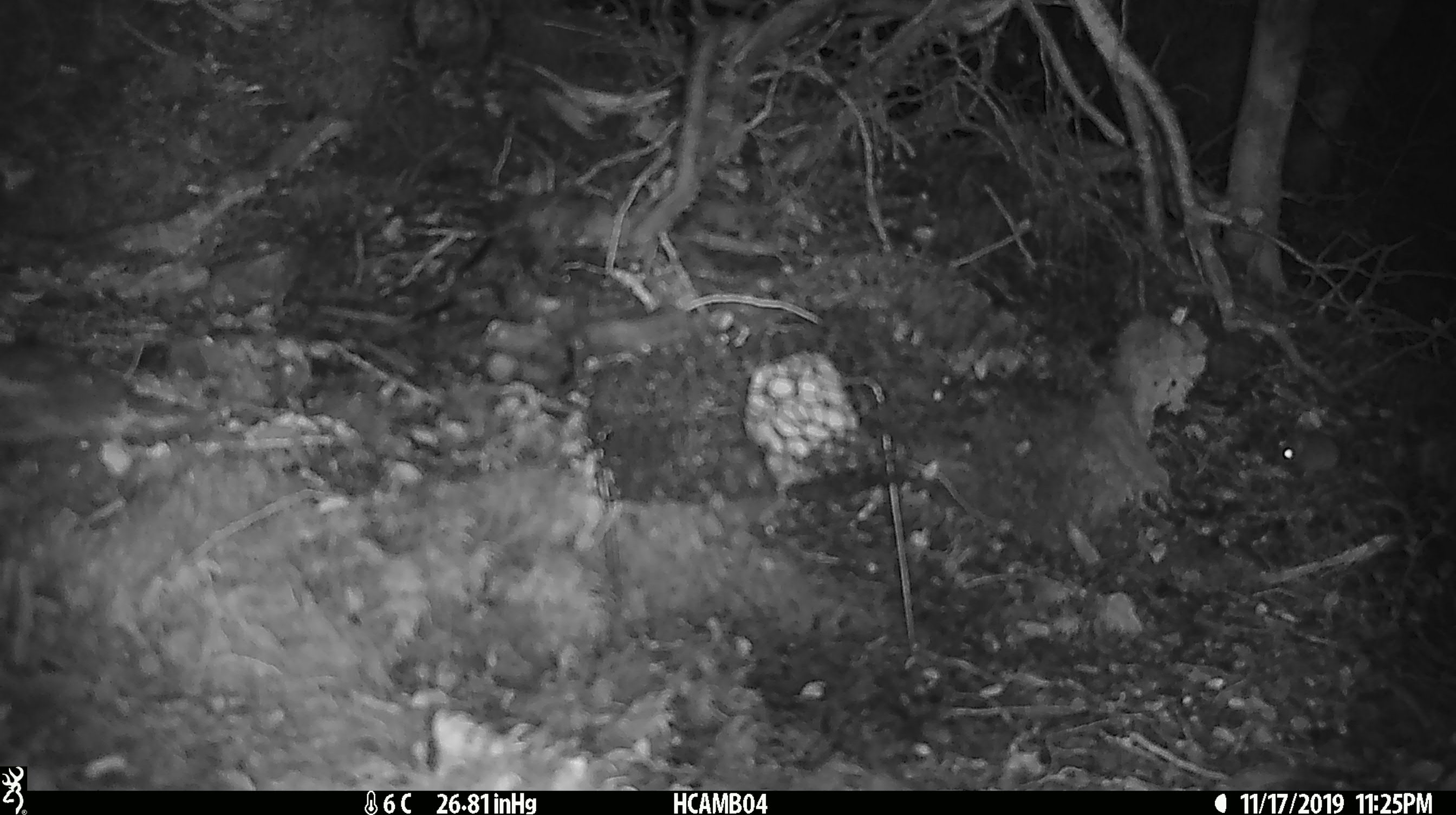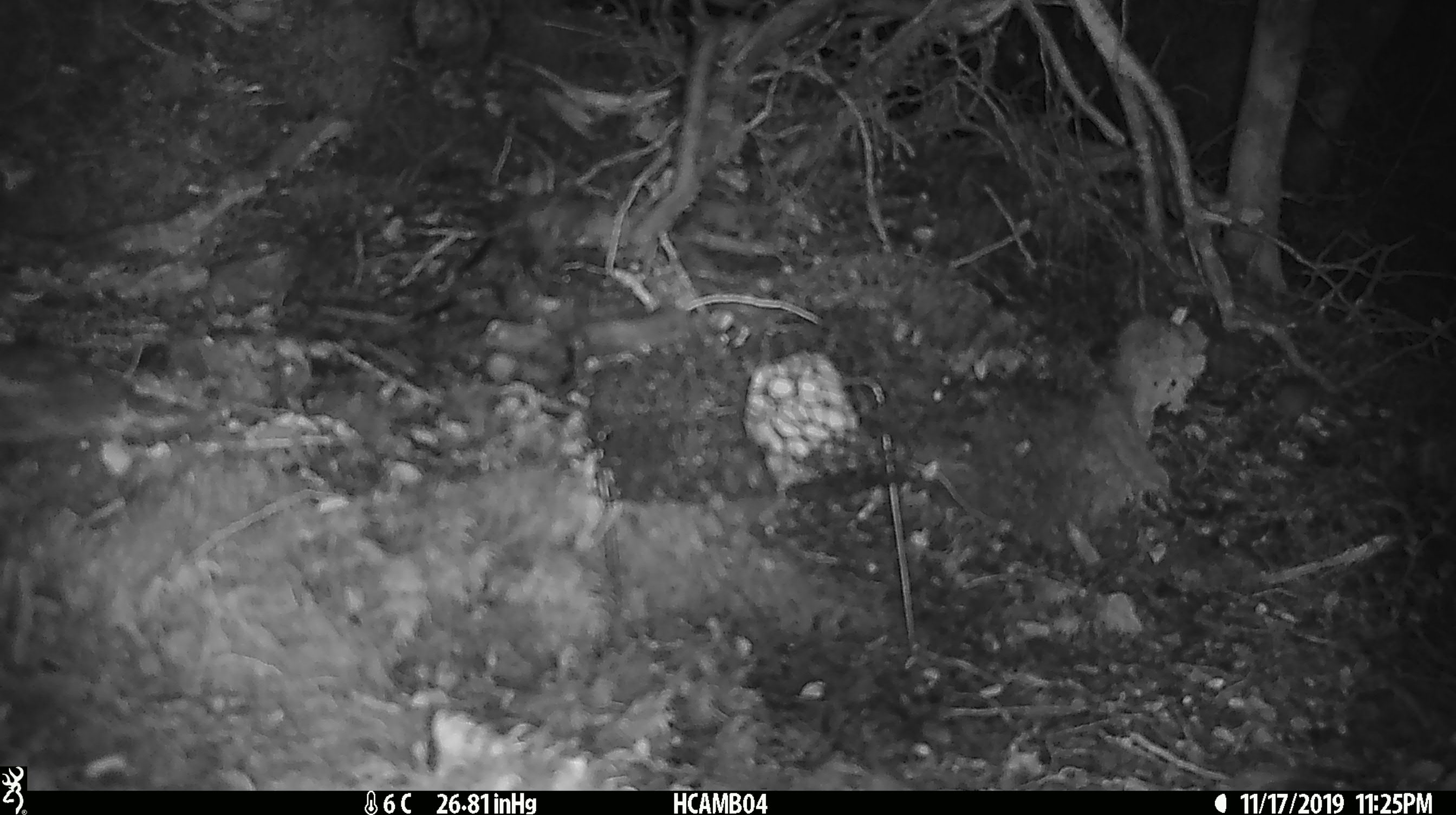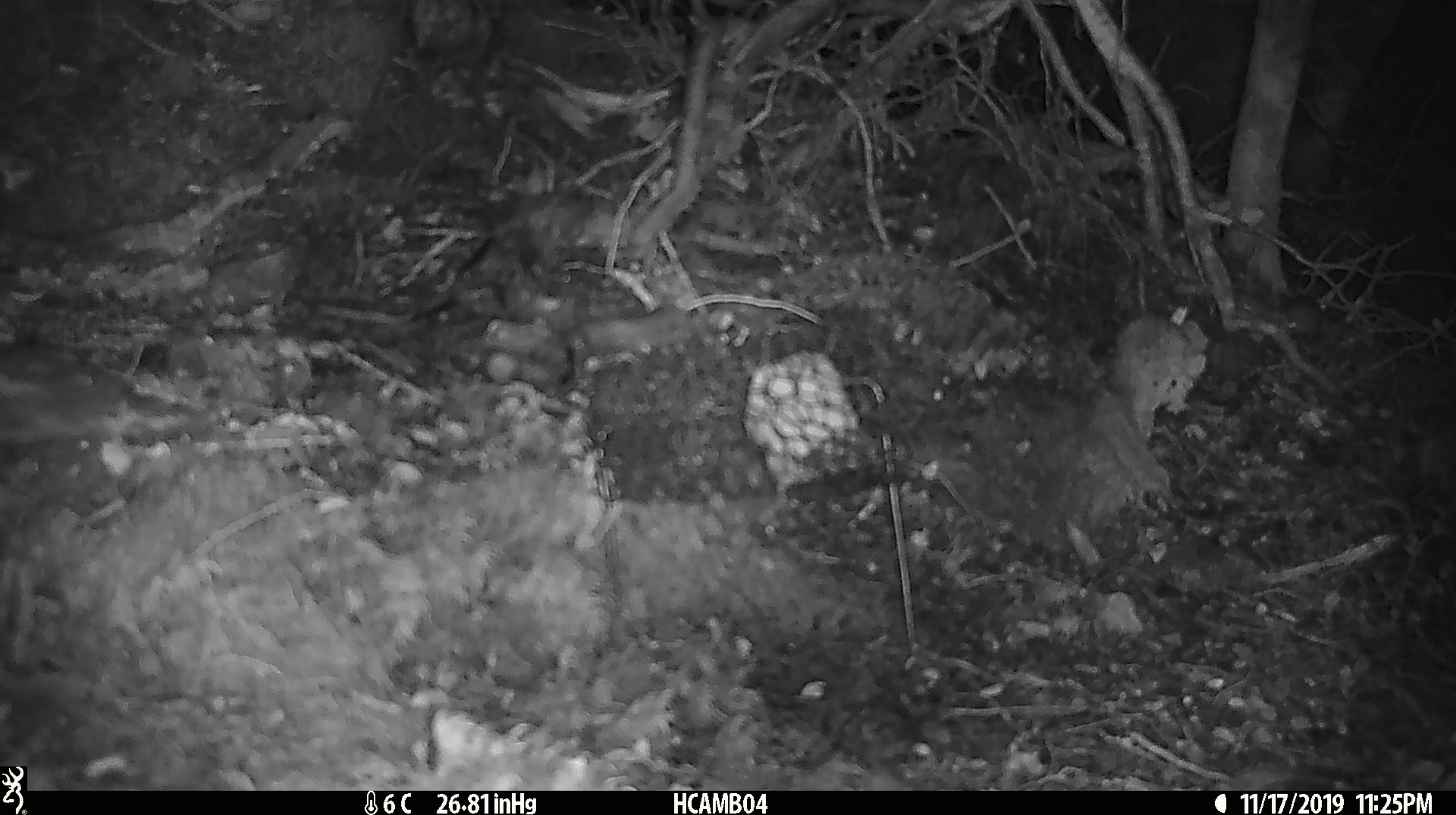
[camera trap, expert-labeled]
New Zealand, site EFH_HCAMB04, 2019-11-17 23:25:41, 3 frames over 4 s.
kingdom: Animalia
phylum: Chordata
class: Mammalia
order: Rodentia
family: Muridae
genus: Mus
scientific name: Mus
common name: mouse